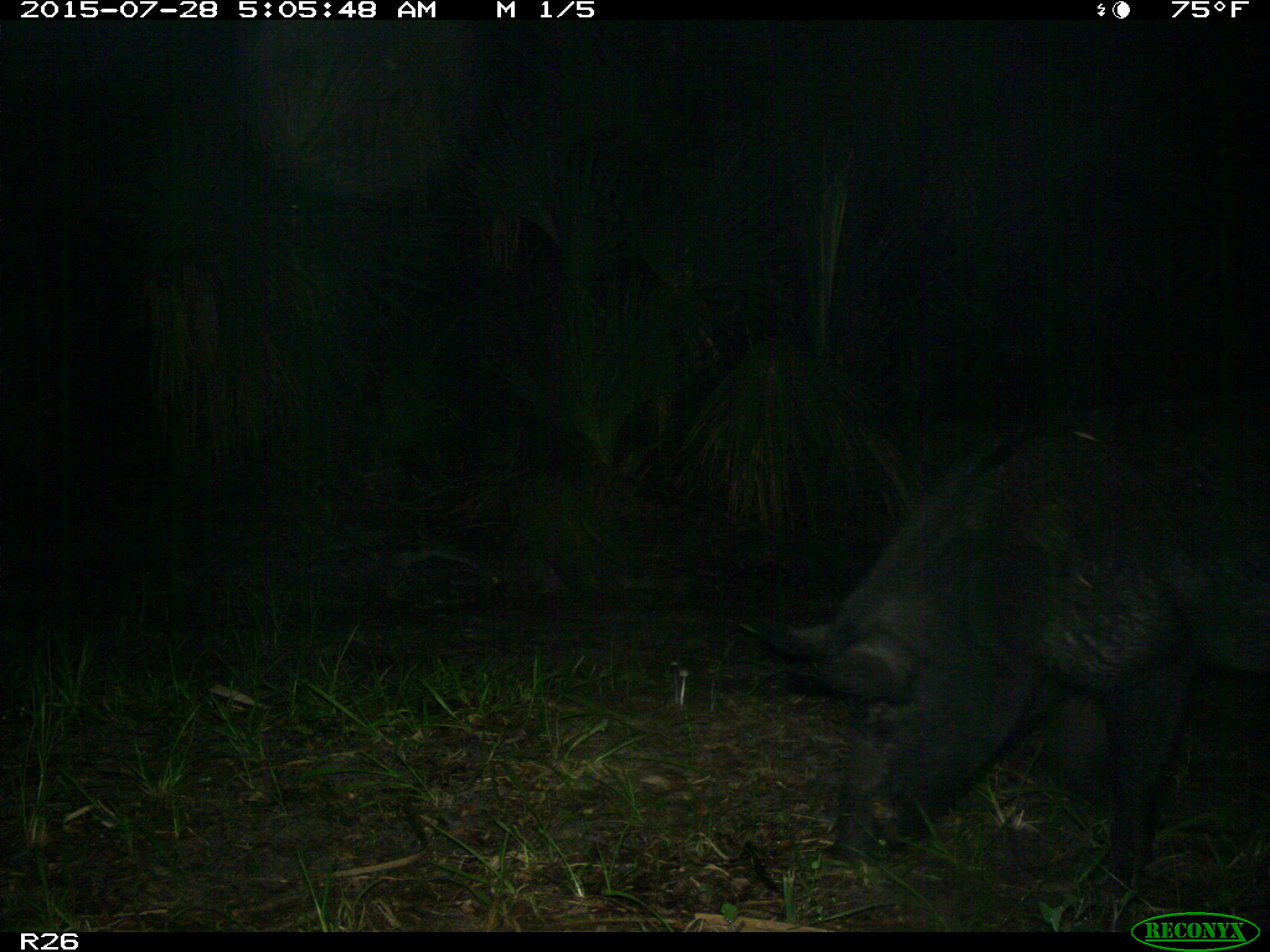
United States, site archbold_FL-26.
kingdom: Animalia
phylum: Chordata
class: Mammalia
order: Artiodactyla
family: Suidae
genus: Sus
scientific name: Sus scrofa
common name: wild boar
Sus scrofa (wild boar).